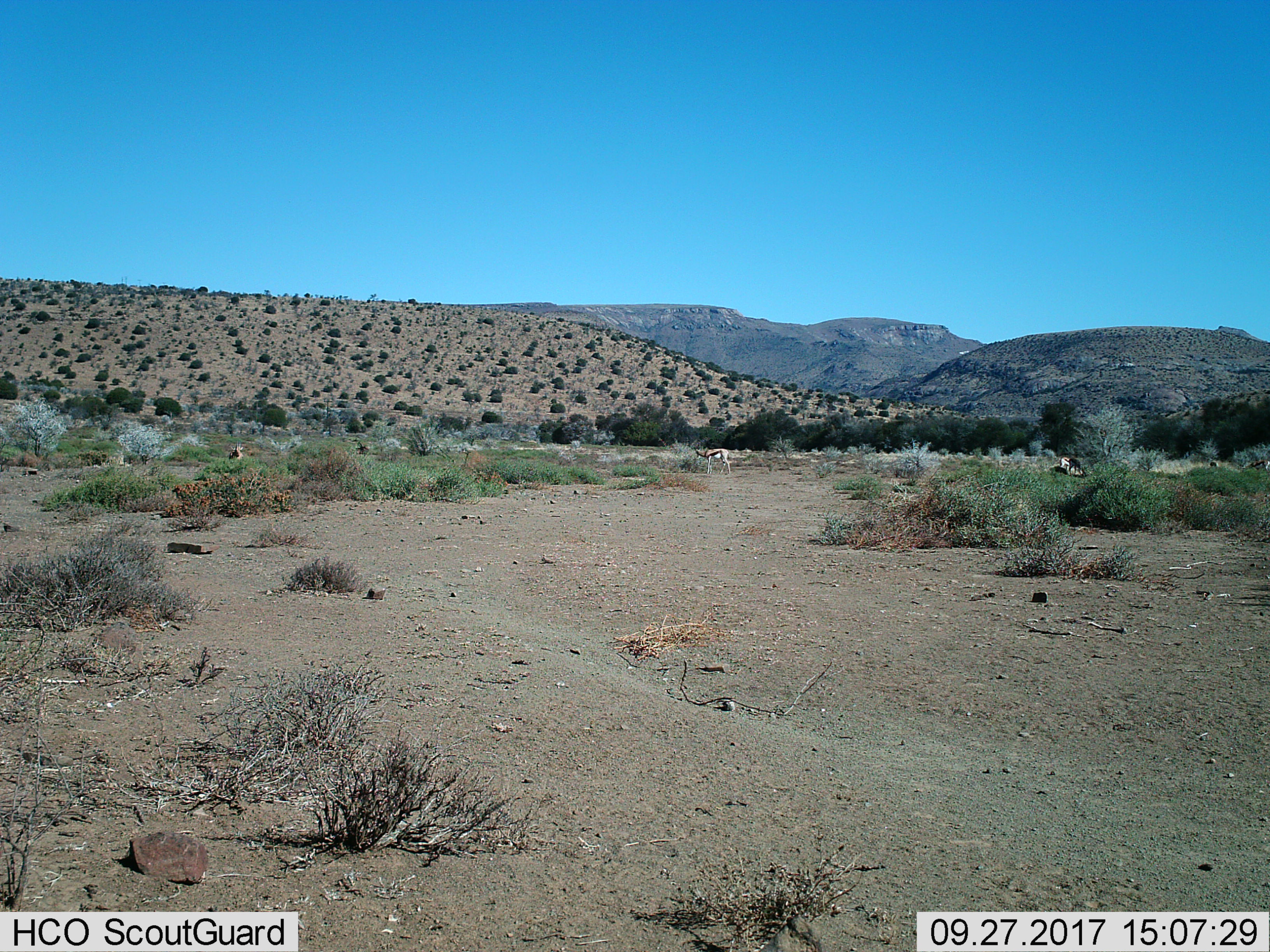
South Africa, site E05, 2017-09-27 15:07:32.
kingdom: Animalia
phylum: Chordata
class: Mammalia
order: Artiodactyla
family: Bovidae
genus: Antidorcas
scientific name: Antidorcas marsupialis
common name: springbok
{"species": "springbok (Antidorcas marsupialis)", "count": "5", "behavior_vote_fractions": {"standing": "70%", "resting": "30%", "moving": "30%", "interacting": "0%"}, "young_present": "10%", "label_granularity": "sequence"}